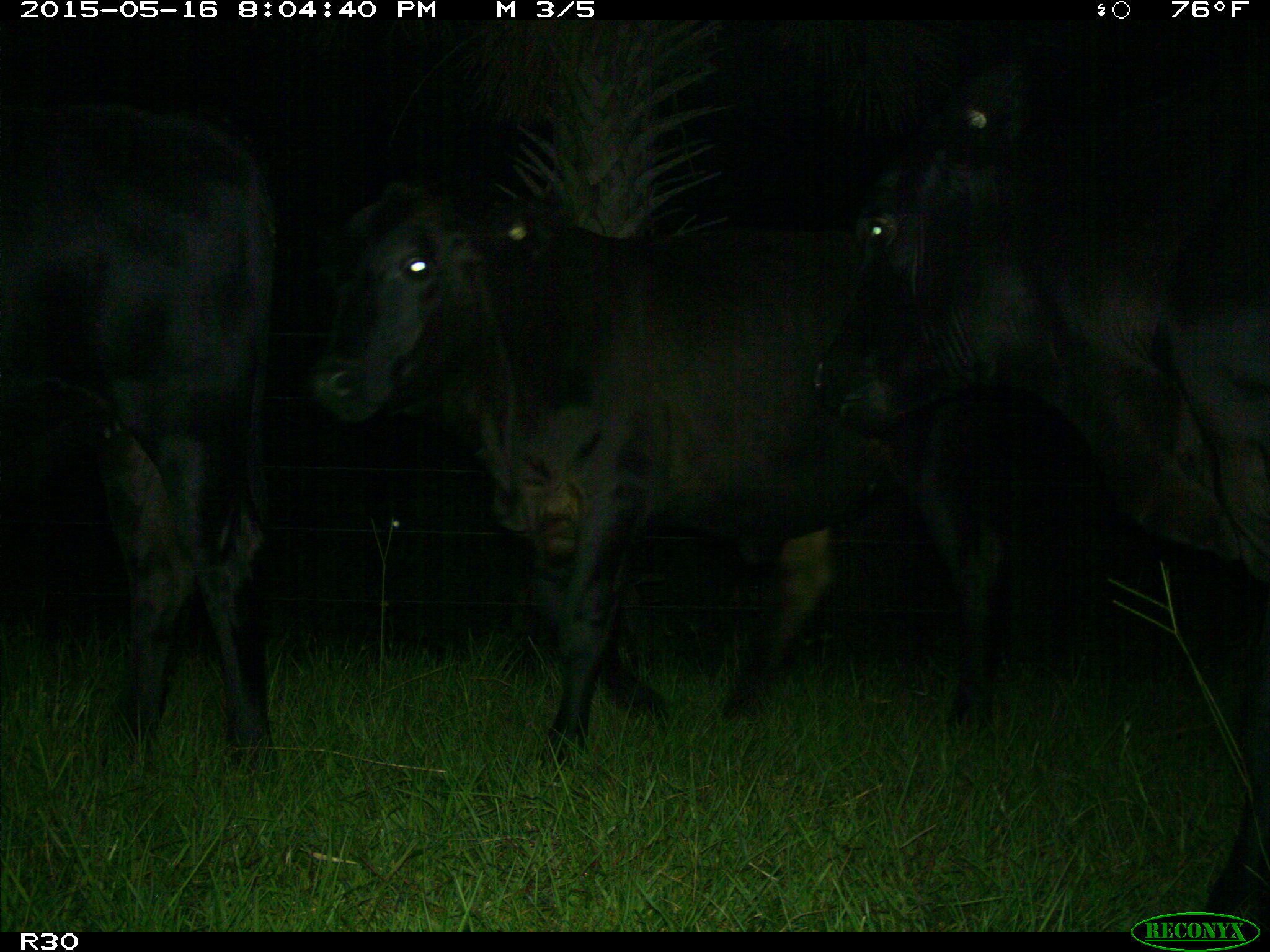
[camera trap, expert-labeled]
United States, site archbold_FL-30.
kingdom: Animalia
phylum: Chordata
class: Mammalia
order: Artiodactyla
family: Bovidae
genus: Bos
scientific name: Bos taurus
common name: domestic cow